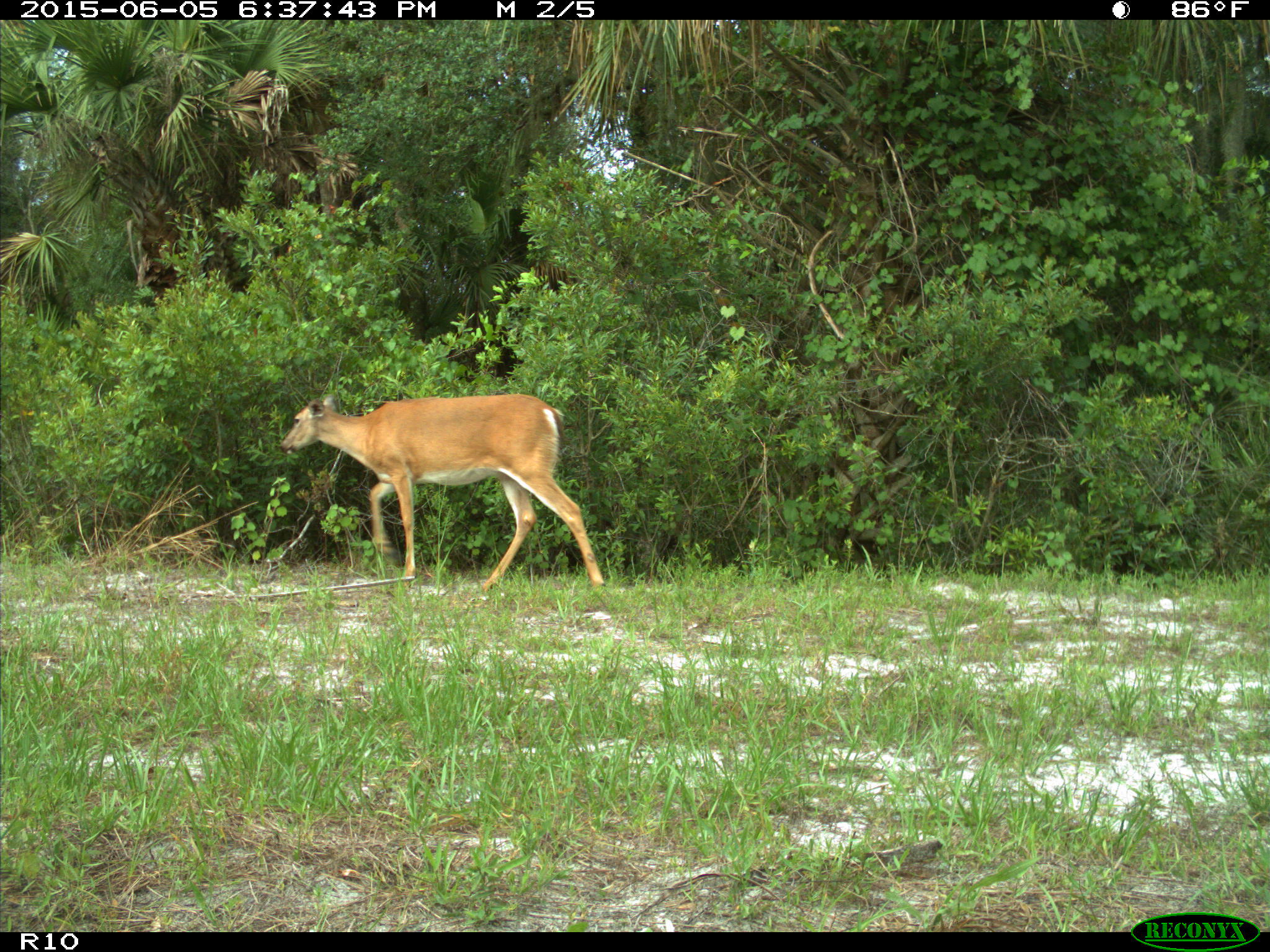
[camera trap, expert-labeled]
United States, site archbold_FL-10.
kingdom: Animalia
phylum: Chordata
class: Mammalia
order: Artiodactyla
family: Cervidae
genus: Odocoileus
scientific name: Odocoileus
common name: deer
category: unidentified deer